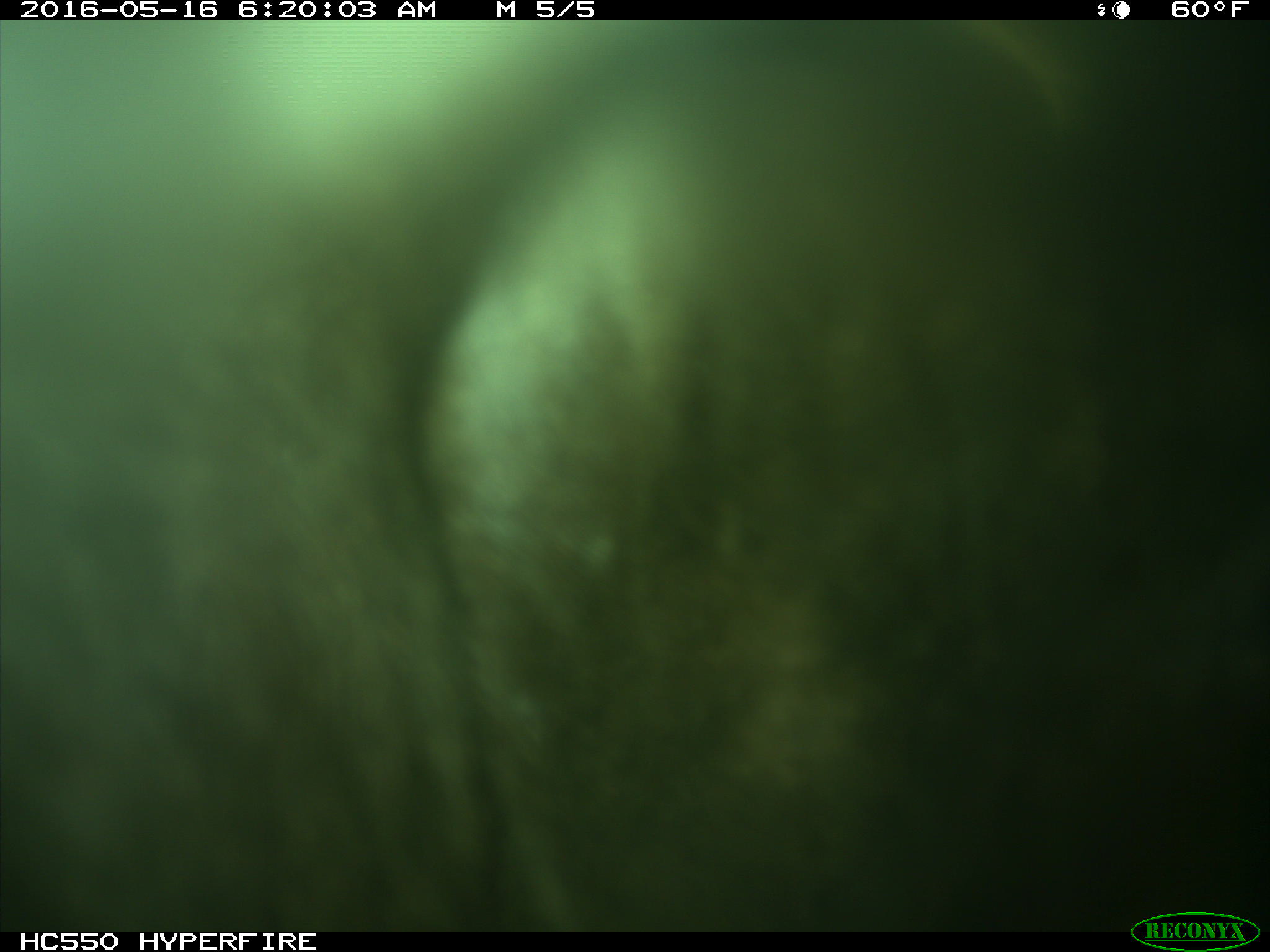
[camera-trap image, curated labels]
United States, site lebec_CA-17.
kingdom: Animalia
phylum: Chordata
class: Mammalia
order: Artiodactyla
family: Bovidae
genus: Bos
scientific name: Bos taurus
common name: domestic cow